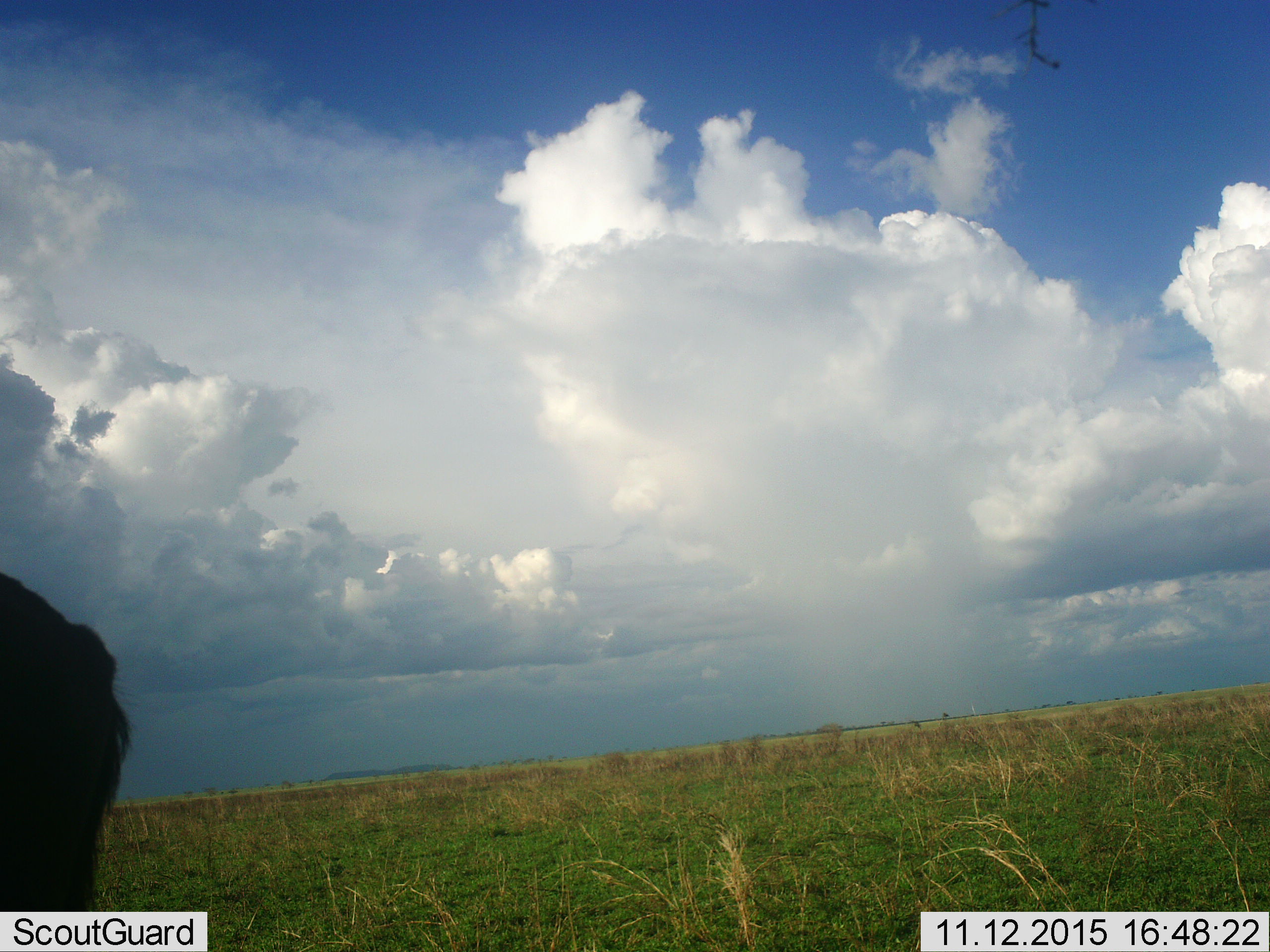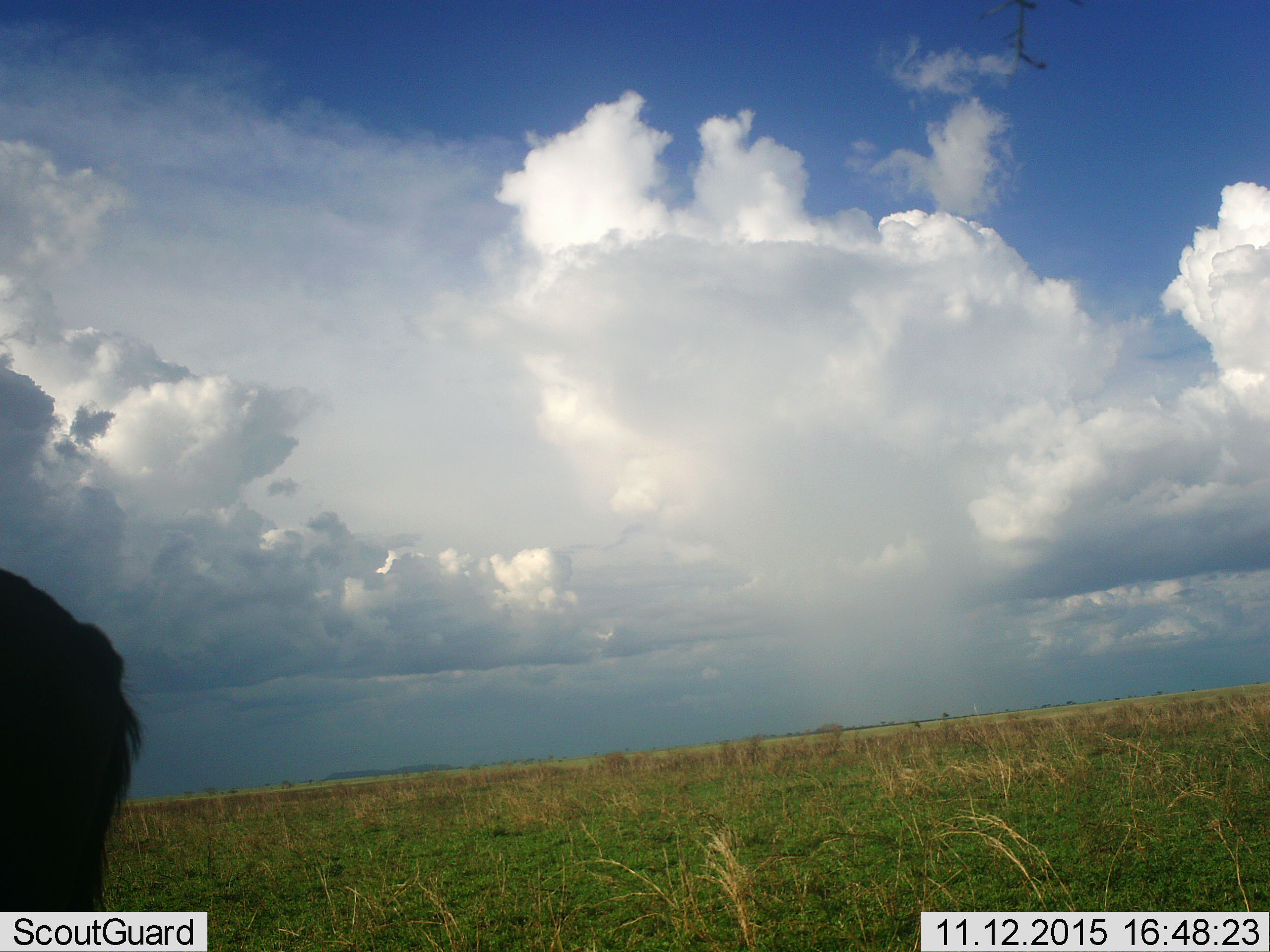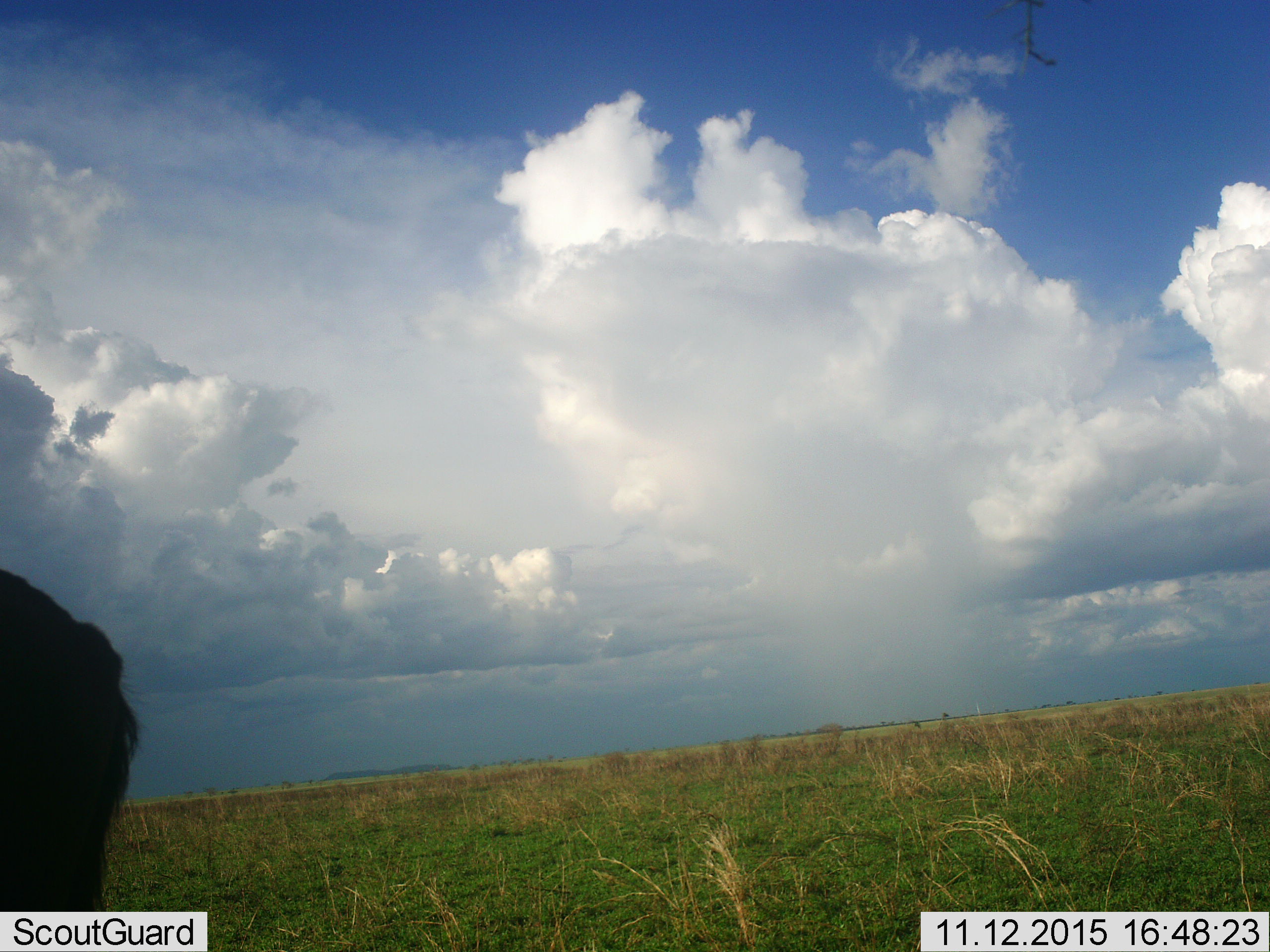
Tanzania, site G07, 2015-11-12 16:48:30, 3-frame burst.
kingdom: Animalia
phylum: Chordata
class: Mammalia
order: Artiodactyla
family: Bovidae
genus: Connochaetes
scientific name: Connochaetes taurinus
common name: blue wildebeest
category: wildebeest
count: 1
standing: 100%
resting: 0%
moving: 0%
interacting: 0%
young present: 0%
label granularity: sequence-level